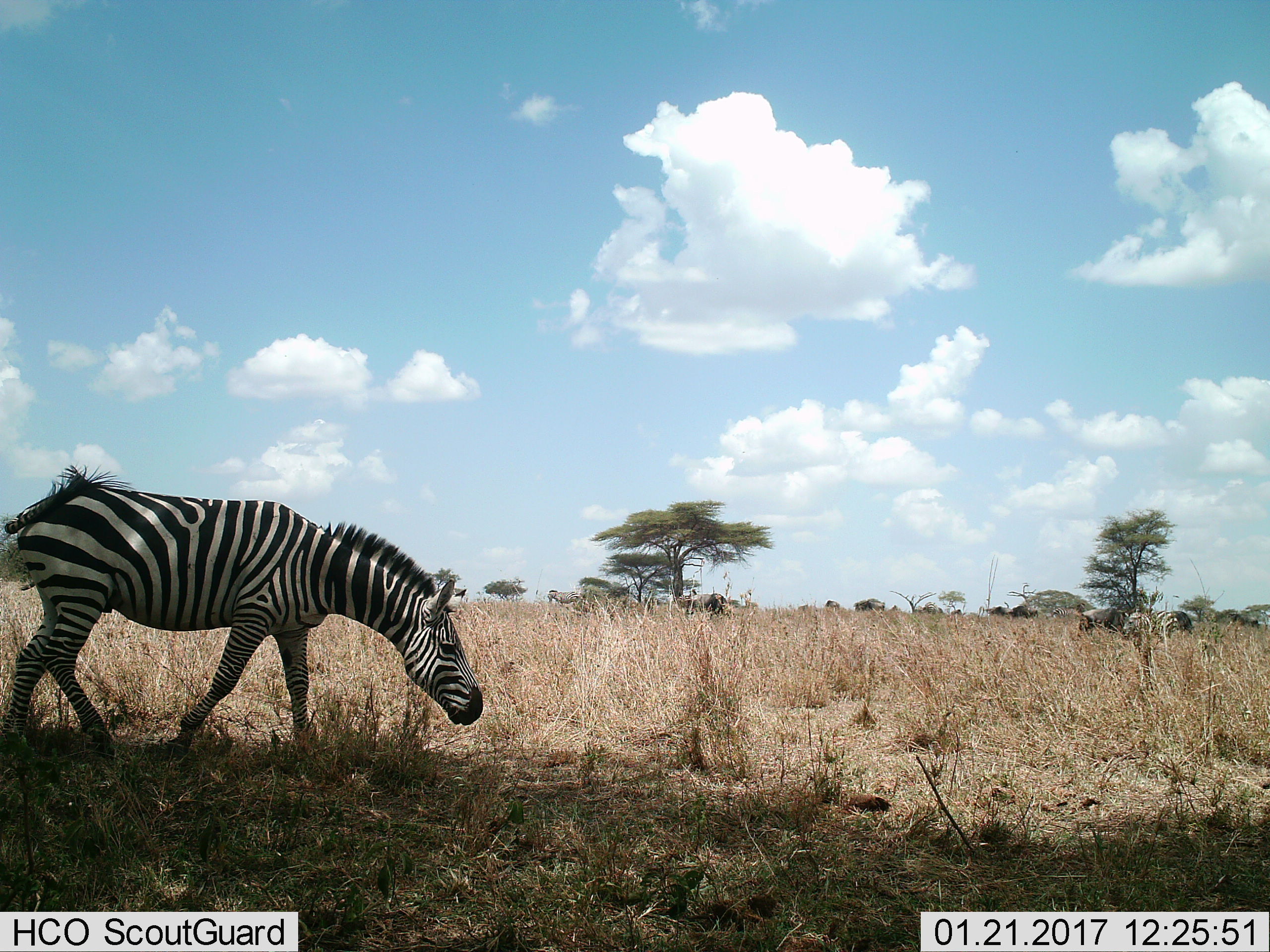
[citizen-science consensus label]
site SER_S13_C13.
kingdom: Animalia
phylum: Chordata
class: Mammalia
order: Artiodactyla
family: Bovidae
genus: Connochaetes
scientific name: Connochaetes taurinus taurinus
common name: blue wildebeest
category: wildebeestblue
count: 9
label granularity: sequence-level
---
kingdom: Animalia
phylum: Chordata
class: Mammalia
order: Perissodactyla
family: Equidae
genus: Equus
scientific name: Equus quagga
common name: plains zebra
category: zebraplains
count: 4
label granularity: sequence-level